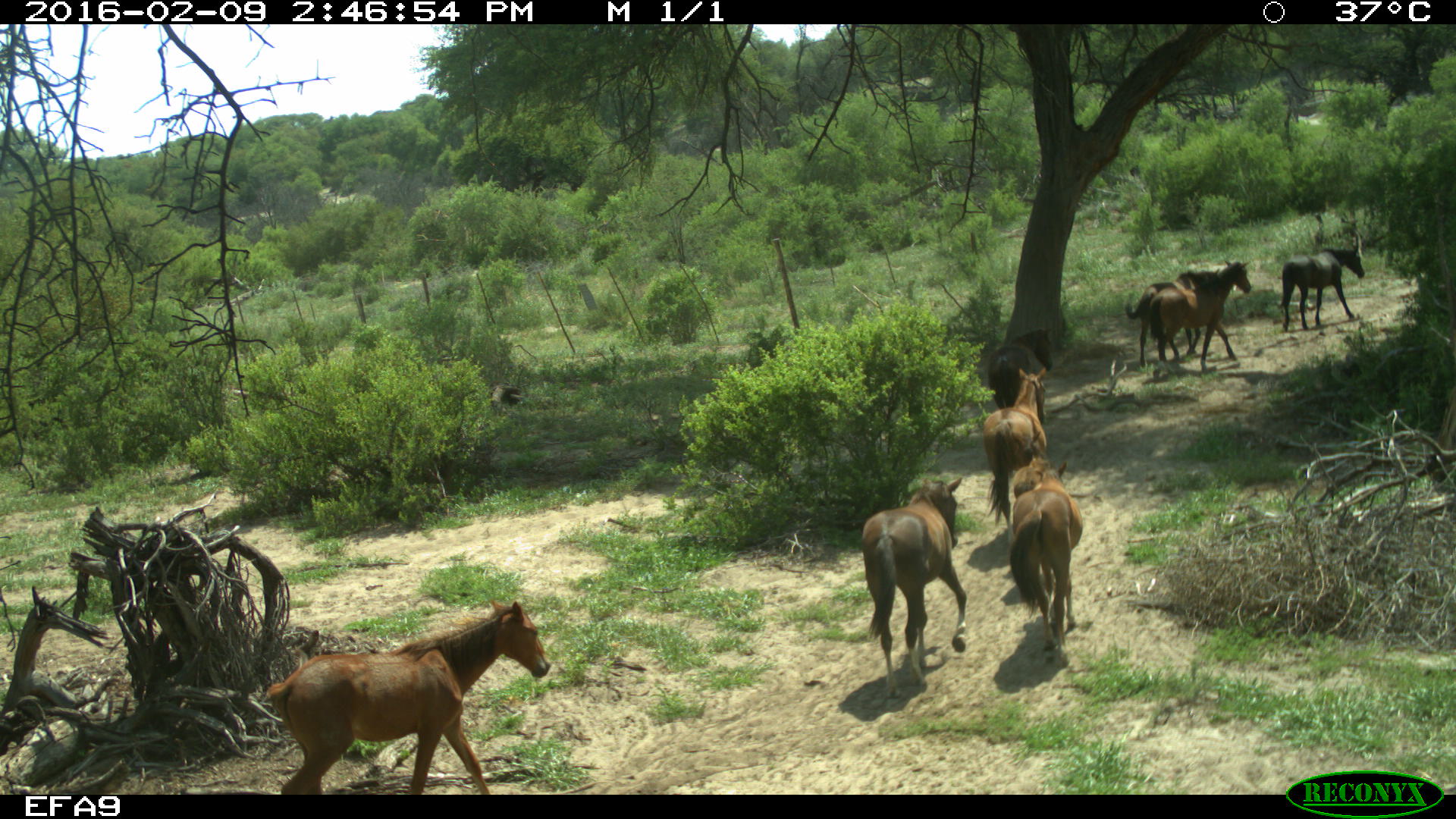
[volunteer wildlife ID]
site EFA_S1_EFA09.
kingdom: Animalia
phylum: Chordata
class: Mammalia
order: Perissodactyla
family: Equidae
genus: Equus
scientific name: Equus caballus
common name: domestic horse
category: horsedomestic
Horsedomestic (domestic horse) (Equus caballus), count 9. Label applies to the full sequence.